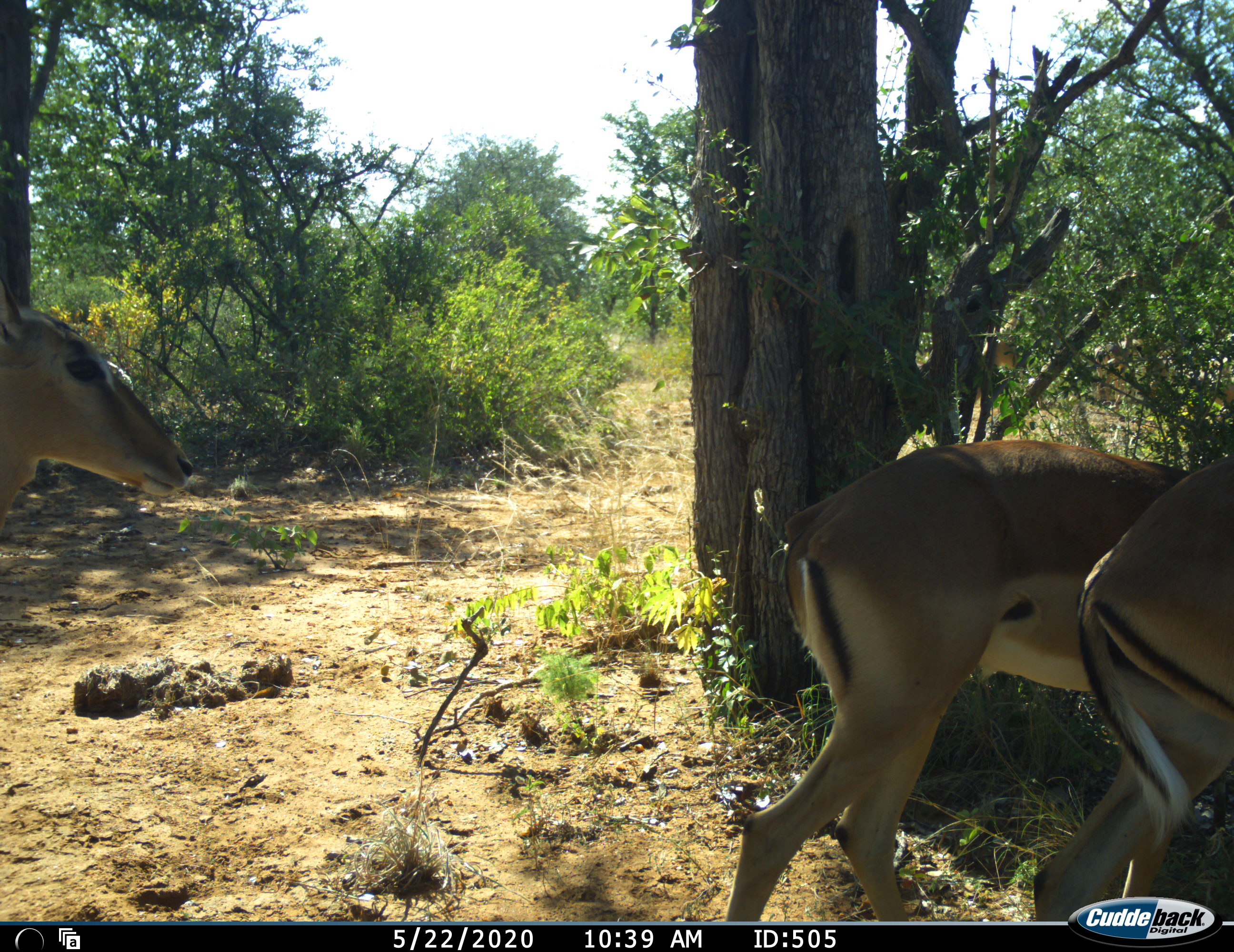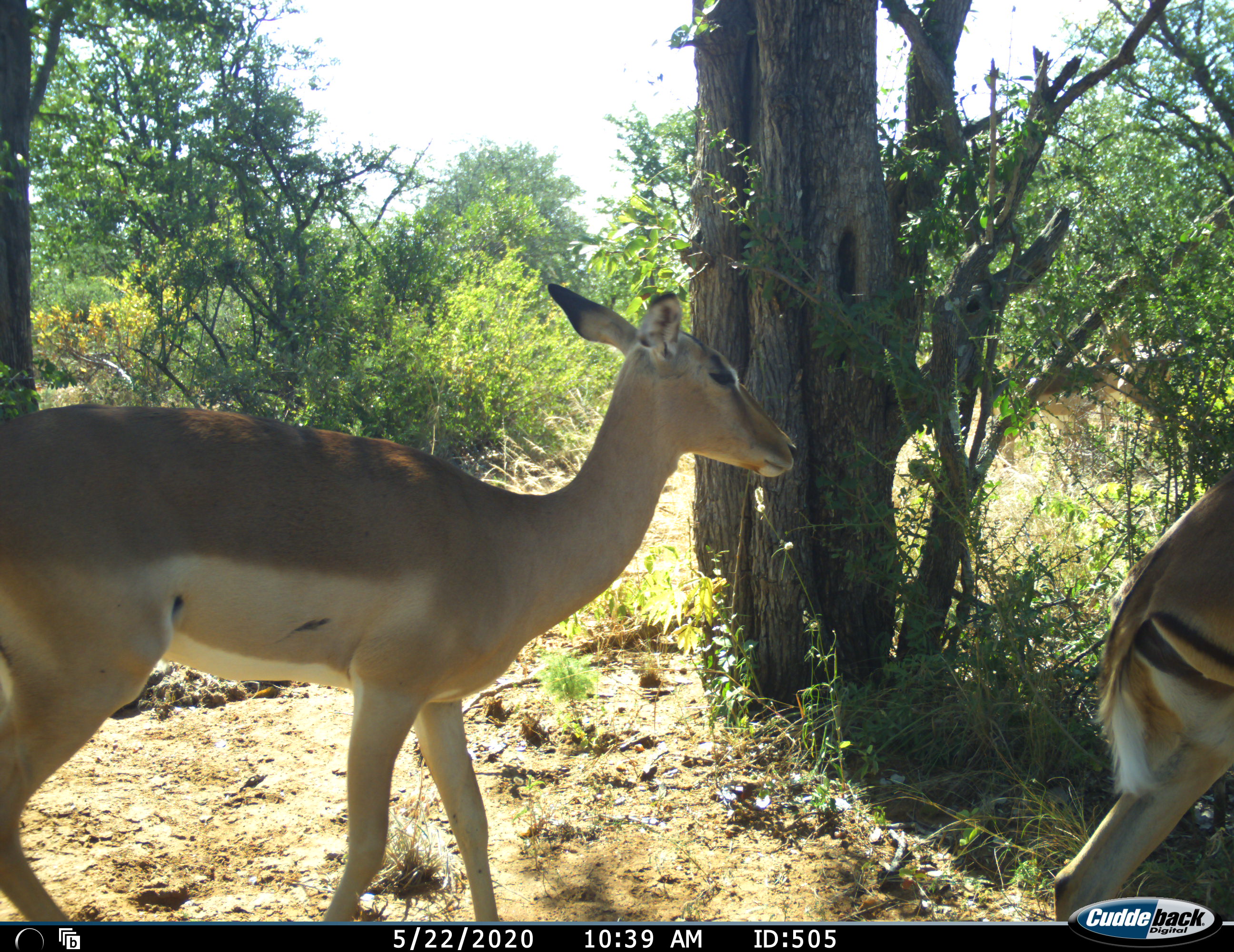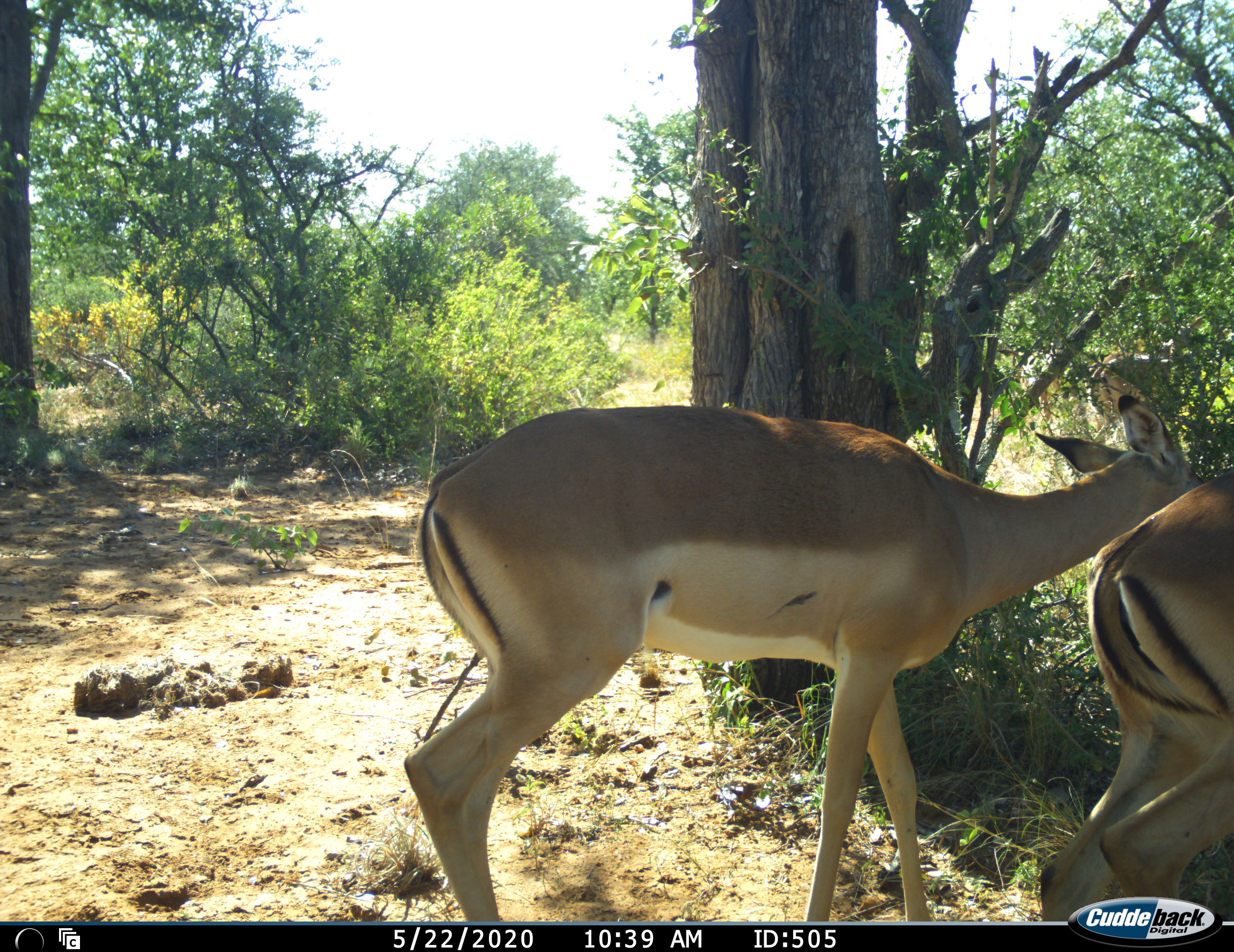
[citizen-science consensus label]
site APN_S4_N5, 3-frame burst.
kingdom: Animalia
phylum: Chordata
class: Mammalia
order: Artiodactyla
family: Bovidae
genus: Aepyceros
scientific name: Aepyceros melampus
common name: impala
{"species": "impala (Aepyceros melampus)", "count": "3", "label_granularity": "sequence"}